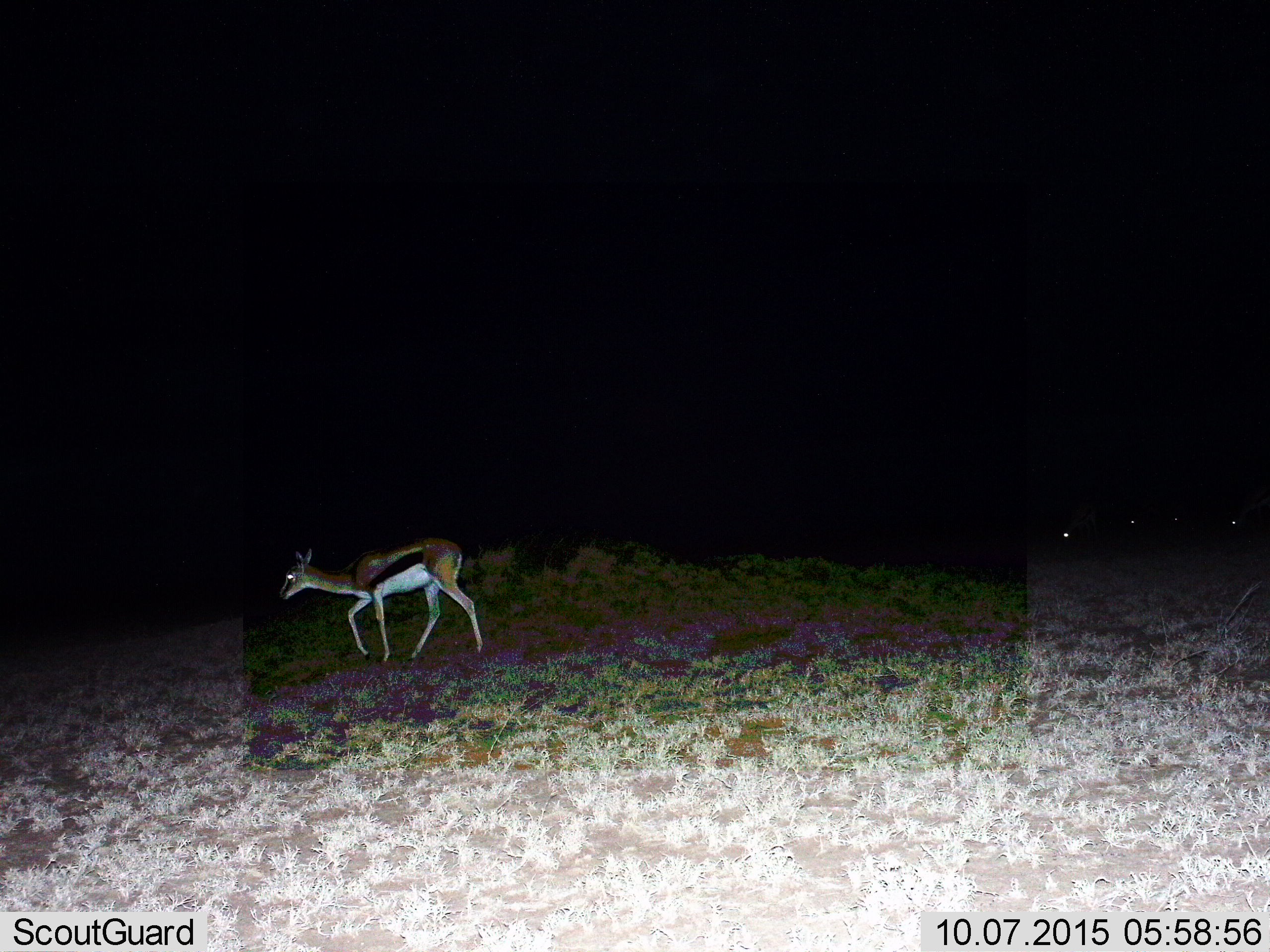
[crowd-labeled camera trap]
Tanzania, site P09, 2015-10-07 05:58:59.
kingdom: Animalia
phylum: Chordata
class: Mammalia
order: Artiodactyla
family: Bovidae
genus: Eudorcas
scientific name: Eudorcas thomsonii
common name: thomson's gazelle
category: gazellethomsons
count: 1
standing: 25%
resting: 0%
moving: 100%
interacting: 0%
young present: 0%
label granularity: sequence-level